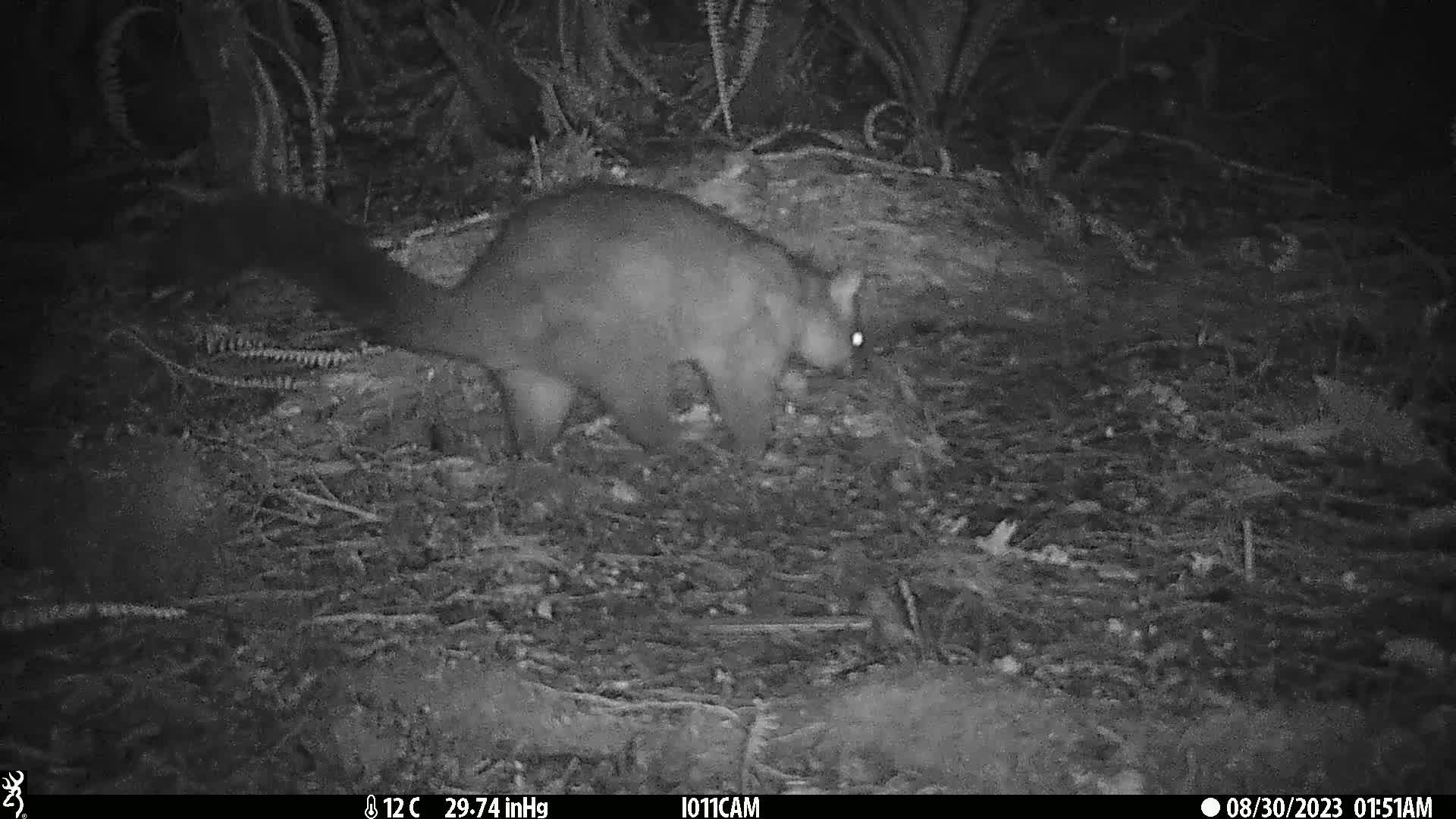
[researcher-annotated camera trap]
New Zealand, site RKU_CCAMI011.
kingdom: Animalia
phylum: Chordata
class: Mammalia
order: Diprotodontia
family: Phalangeridae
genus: Trichosurus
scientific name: Trichosurus vulpecula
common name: common brushtail possum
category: possum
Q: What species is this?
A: Possum (common brushtail possum) (Trichosurus vulpecula).